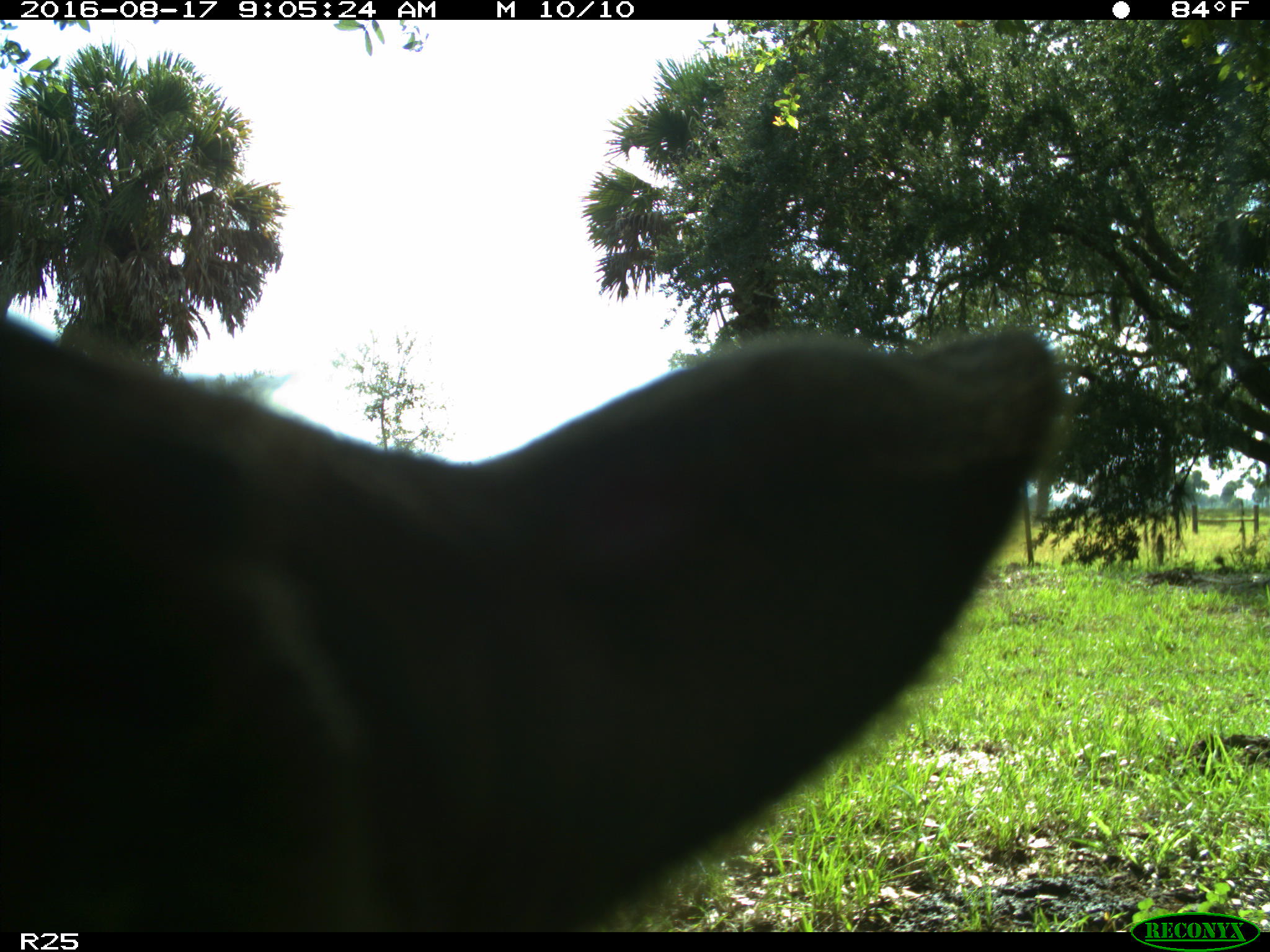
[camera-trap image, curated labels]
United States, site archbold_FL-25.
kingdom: Animalia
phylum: Chordata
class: Mammalia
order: Artiodactyla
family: Bovidae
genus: Bos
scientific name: Bos taurus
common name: domestic cow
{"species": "Bos taurus (domestic cow)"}